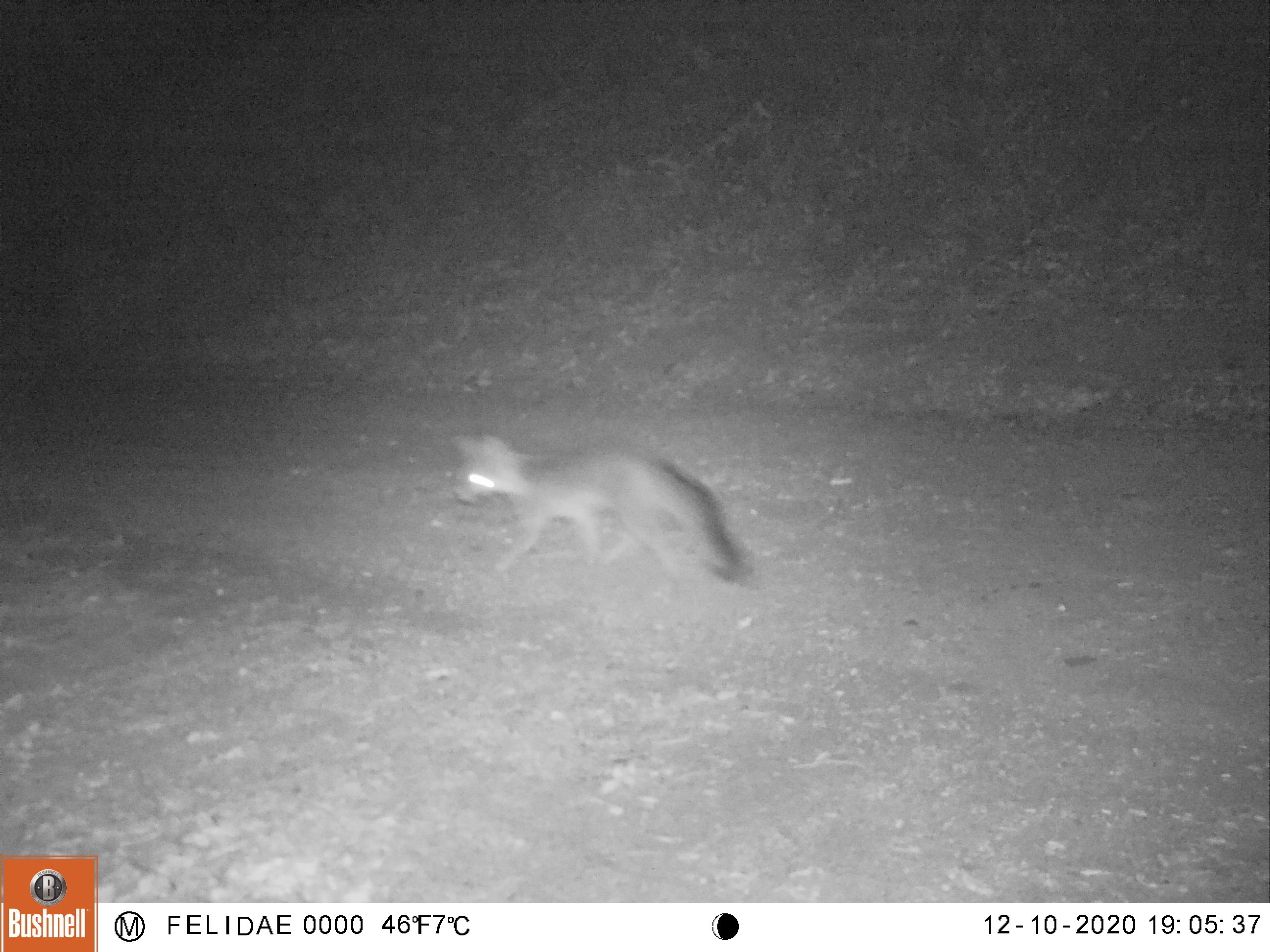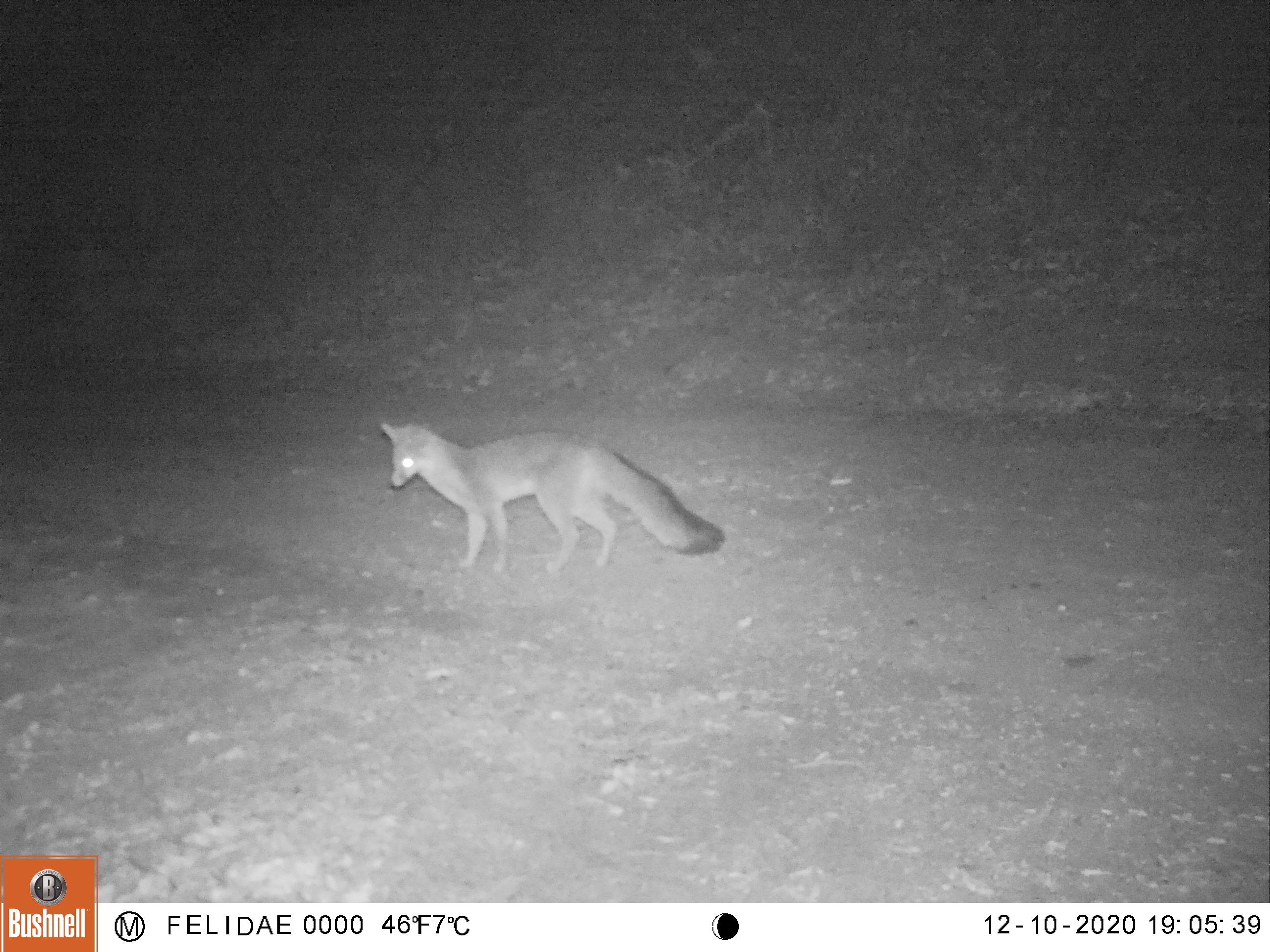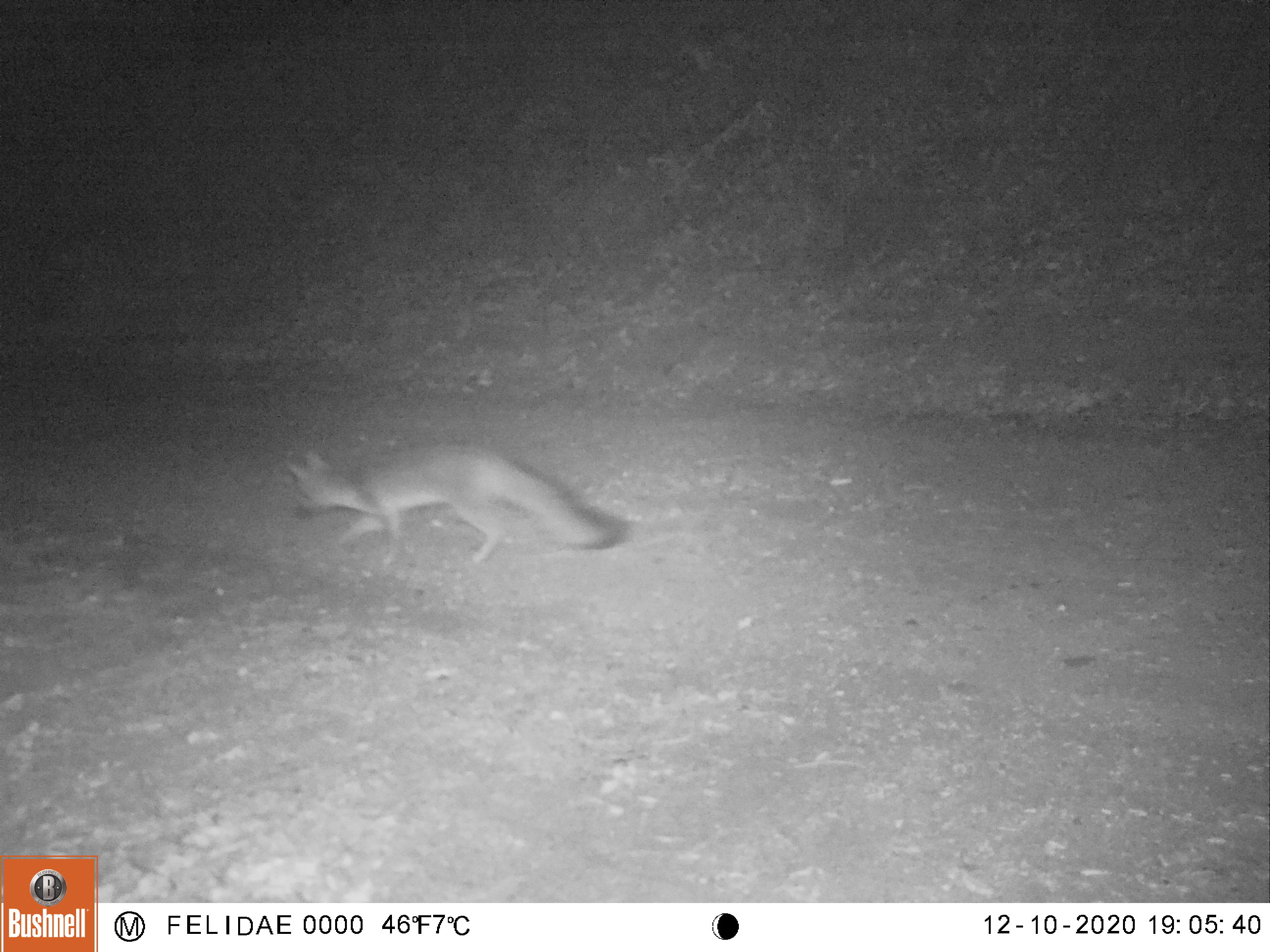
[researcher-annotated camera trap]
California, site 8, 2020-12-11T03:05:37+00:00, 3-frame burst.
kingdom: Animalia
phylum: Chordata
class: Mammalia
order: Carnivora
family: Canidae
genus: Urocyon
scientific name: Urocyon cinereoargenteus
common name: gray fox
Gray fox (Urocyon cinereoargenteus).